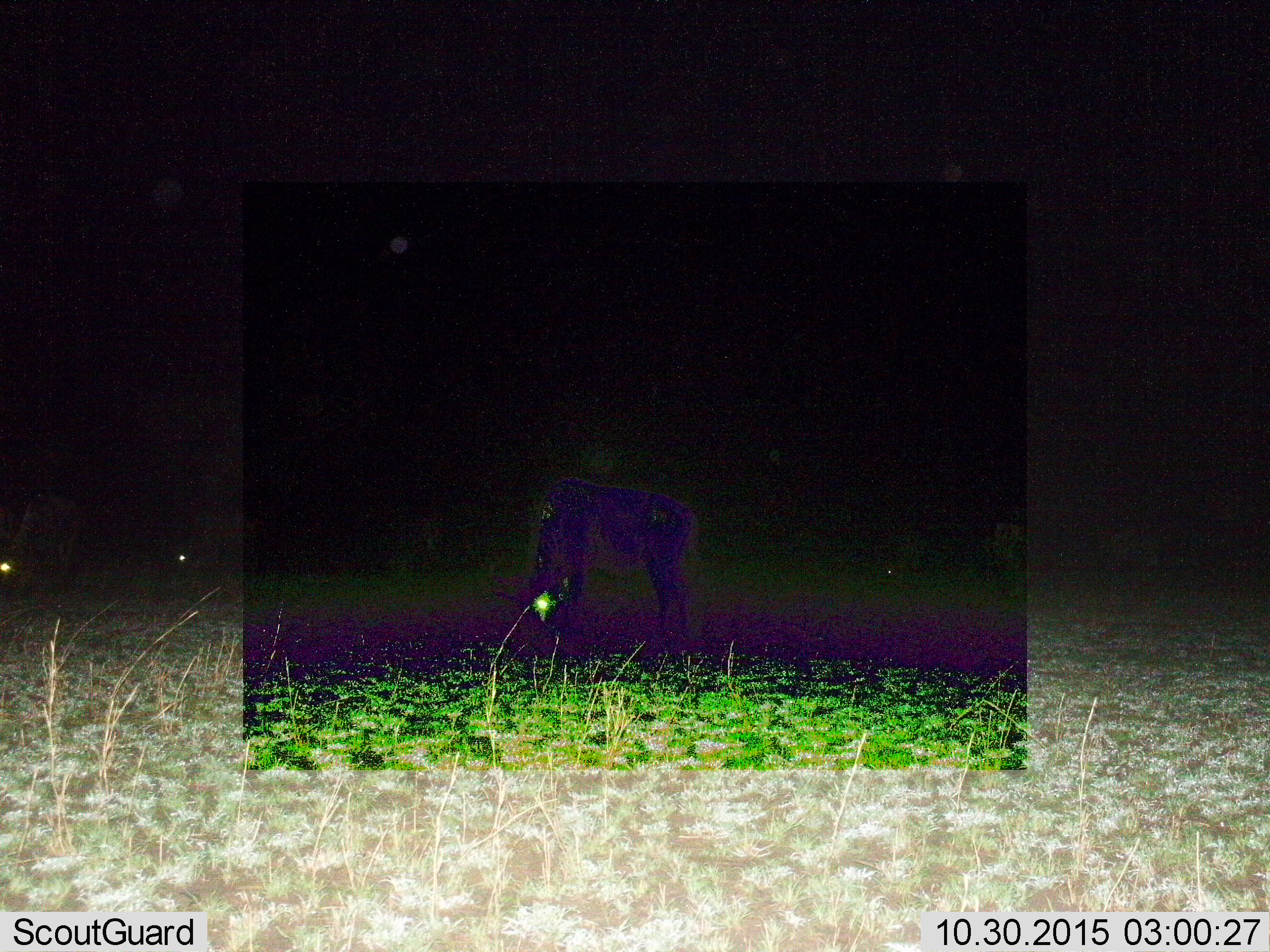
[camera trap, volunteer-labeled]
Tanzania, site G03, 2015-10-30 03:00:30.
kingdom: Animalia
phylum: Chordata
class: Mammalia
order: Artiodactyla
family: Bovidae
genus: Connochaetes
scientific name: Connochaetes taurinus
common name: blue wildebeest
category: wildebeest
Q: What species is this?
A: Wildebeest (blue wildebeest) (Connochaetes taurinus).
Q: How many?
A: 3.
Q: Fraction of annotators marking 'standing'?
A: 0%.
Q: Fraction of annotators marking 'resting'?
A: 0%.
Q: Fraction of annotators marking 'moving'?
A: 0%.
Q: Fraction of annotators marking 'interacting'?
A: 0%.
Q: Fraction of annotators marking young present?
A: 0%.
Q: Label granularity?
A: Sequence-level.